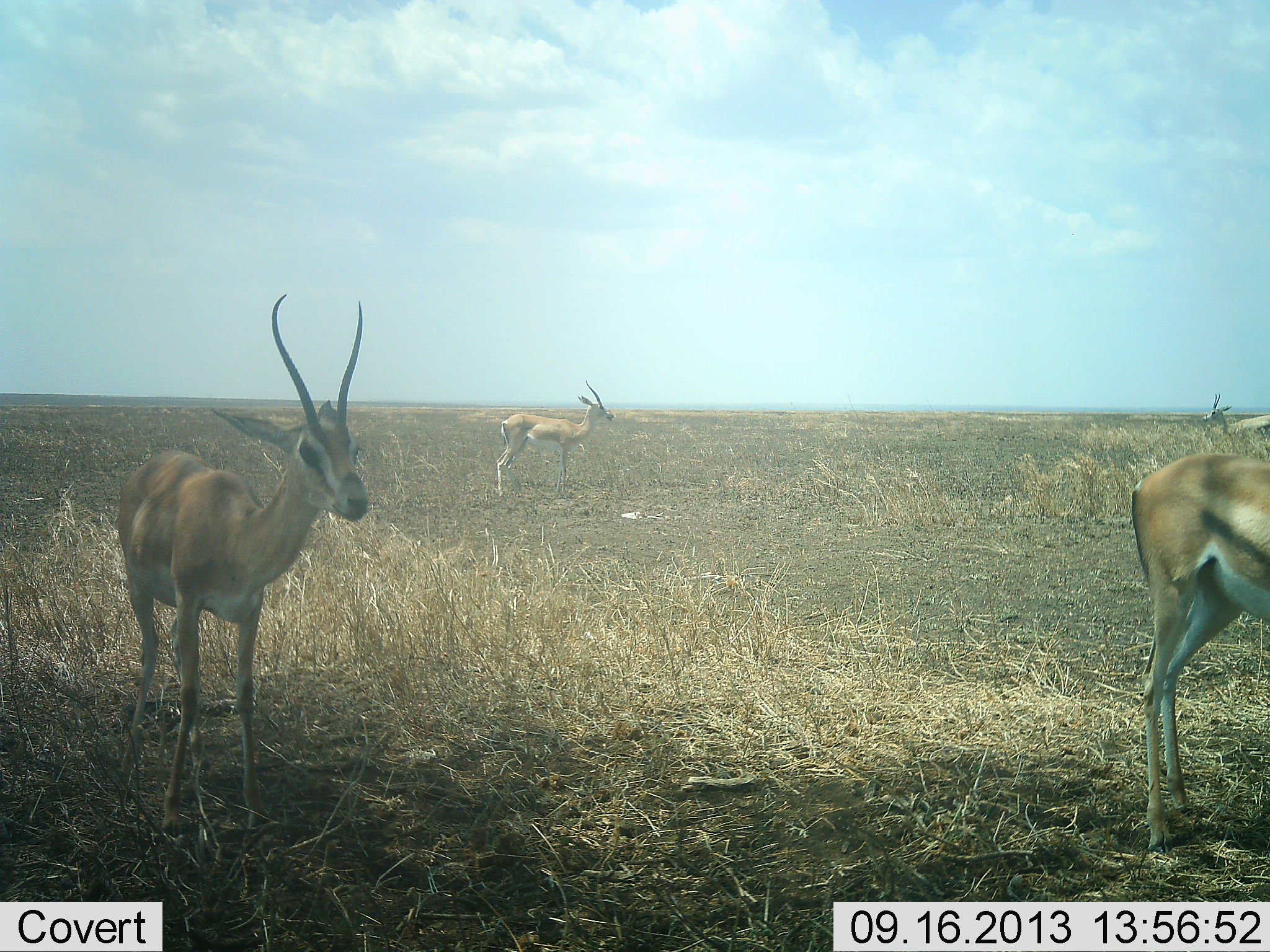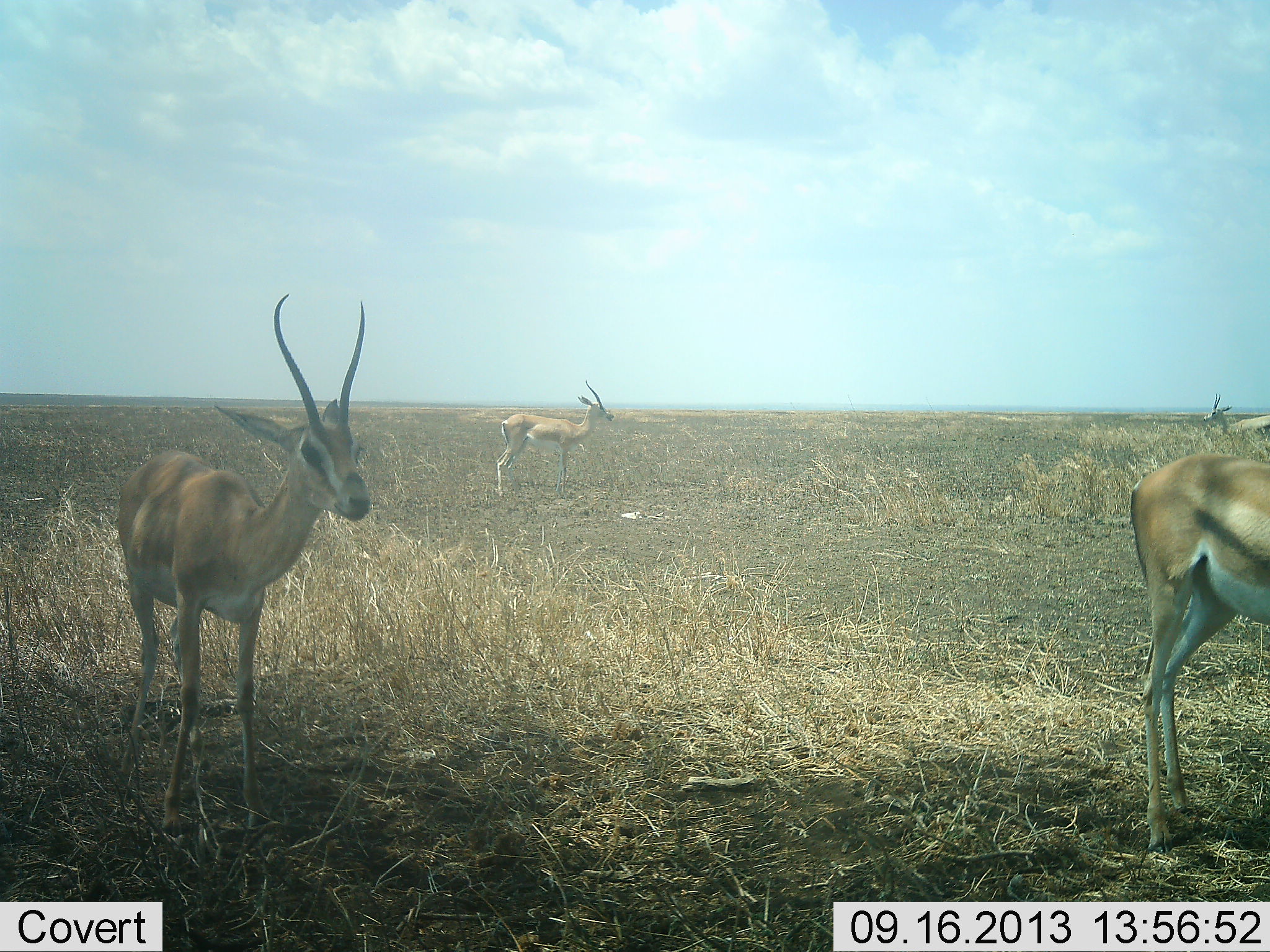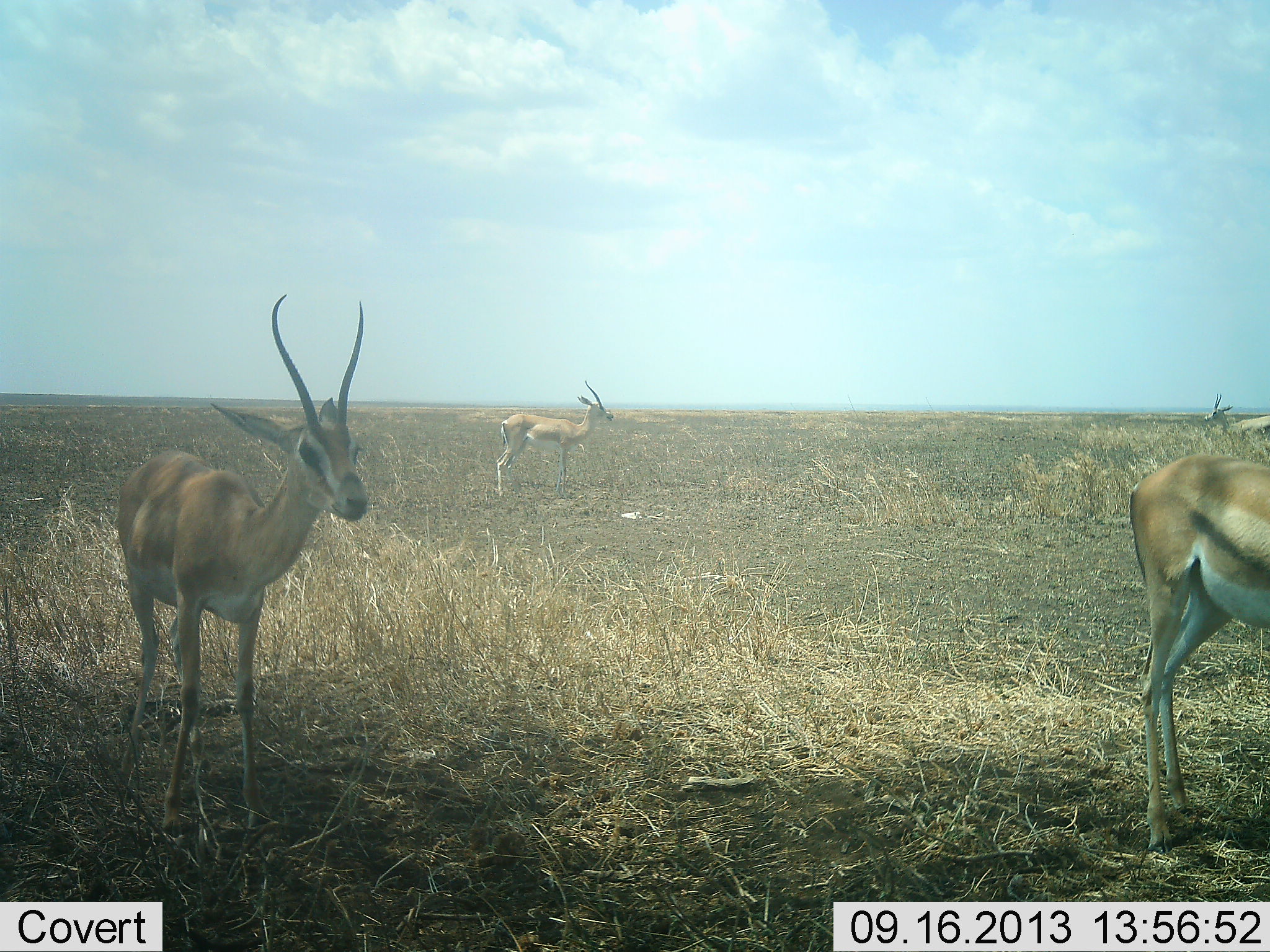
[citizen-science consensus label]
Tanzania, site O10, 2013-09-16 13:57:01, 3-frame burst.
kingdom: Animalia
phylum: Chordata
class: Mammalia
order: Artiodactyla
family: Bovidae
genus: Nanger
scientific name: Nanger granti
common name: grant's gazelle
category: gazellegrants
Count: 4.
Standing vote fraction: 100%.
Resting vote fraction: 0%.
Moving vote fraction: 10%.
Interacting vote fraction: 0%.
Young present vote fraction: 0%.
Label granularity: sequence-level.